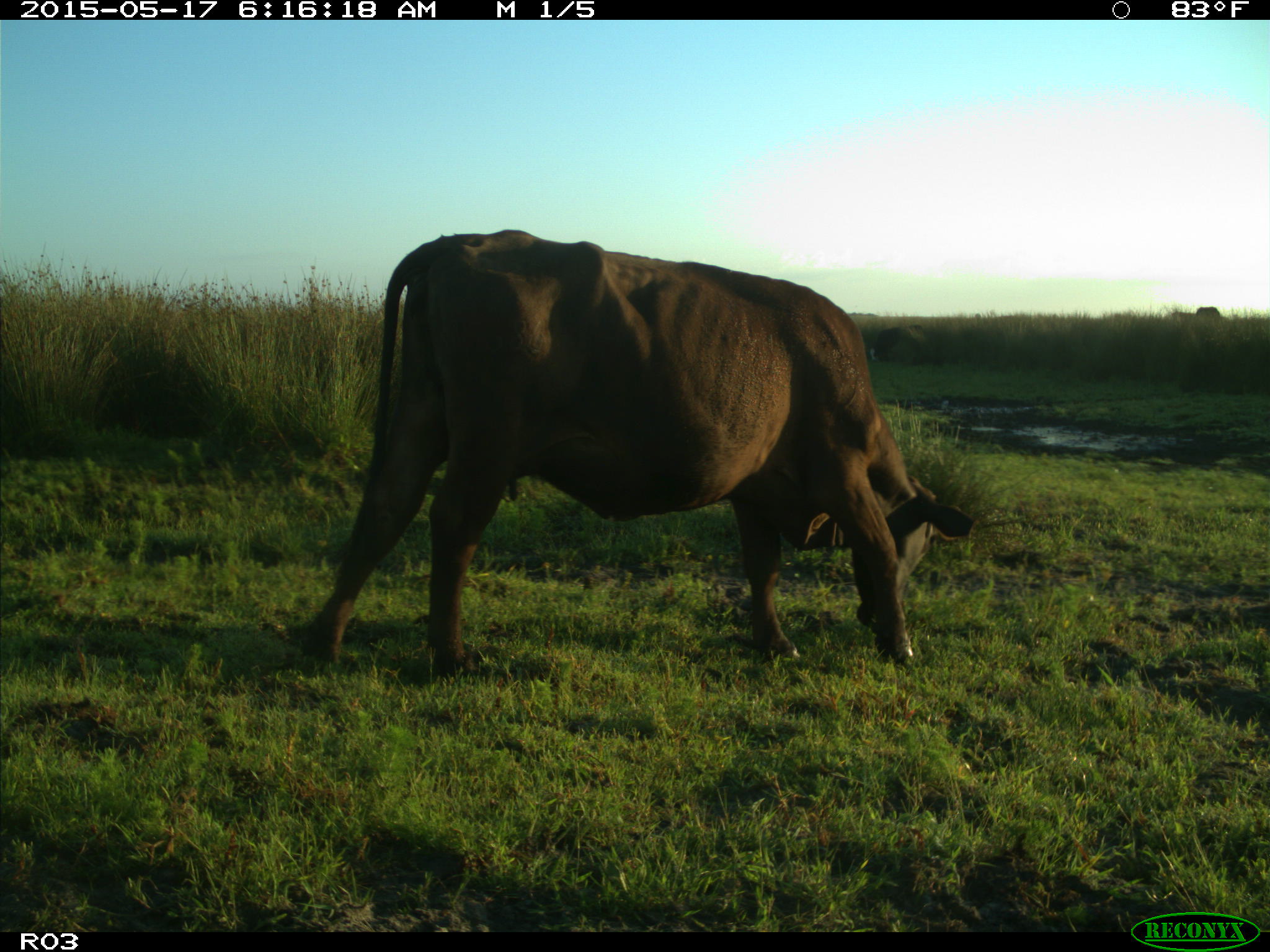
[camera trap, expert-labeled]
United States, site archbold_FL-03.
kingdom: Animalia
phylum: Chordata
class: Mammalia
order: Artiodactyla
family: Bovidae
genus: Bos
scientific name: Bos taurus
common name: domestic cow